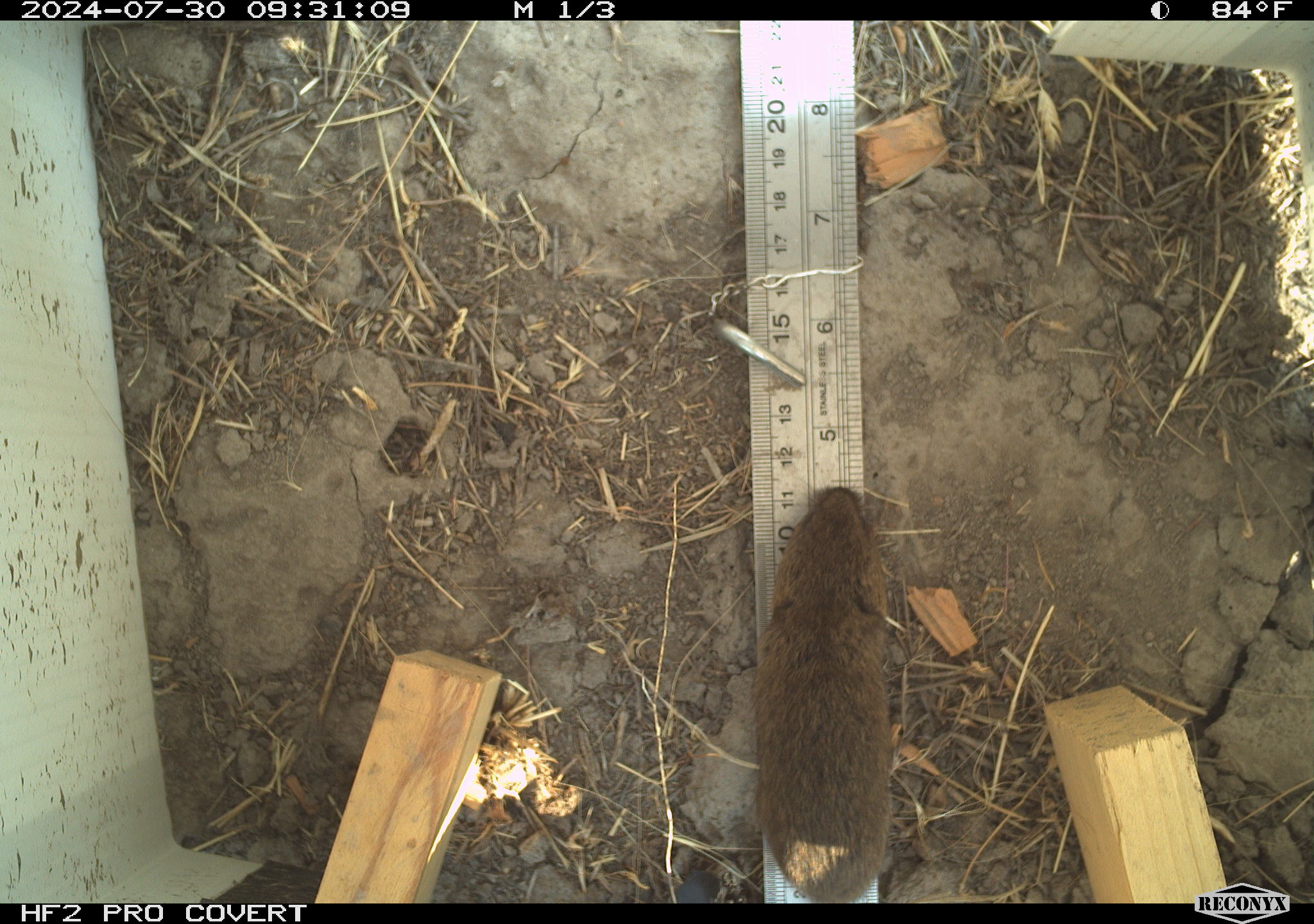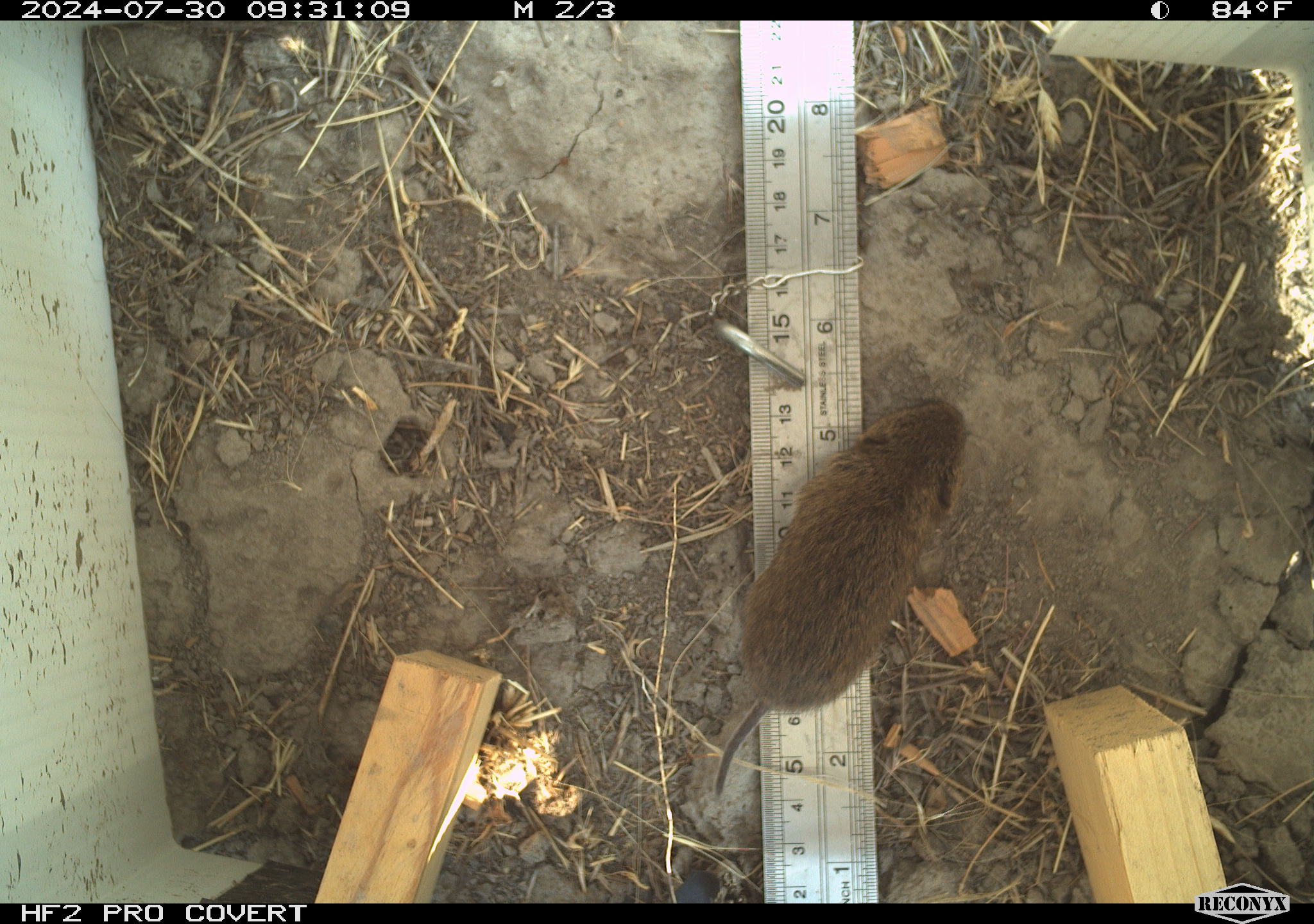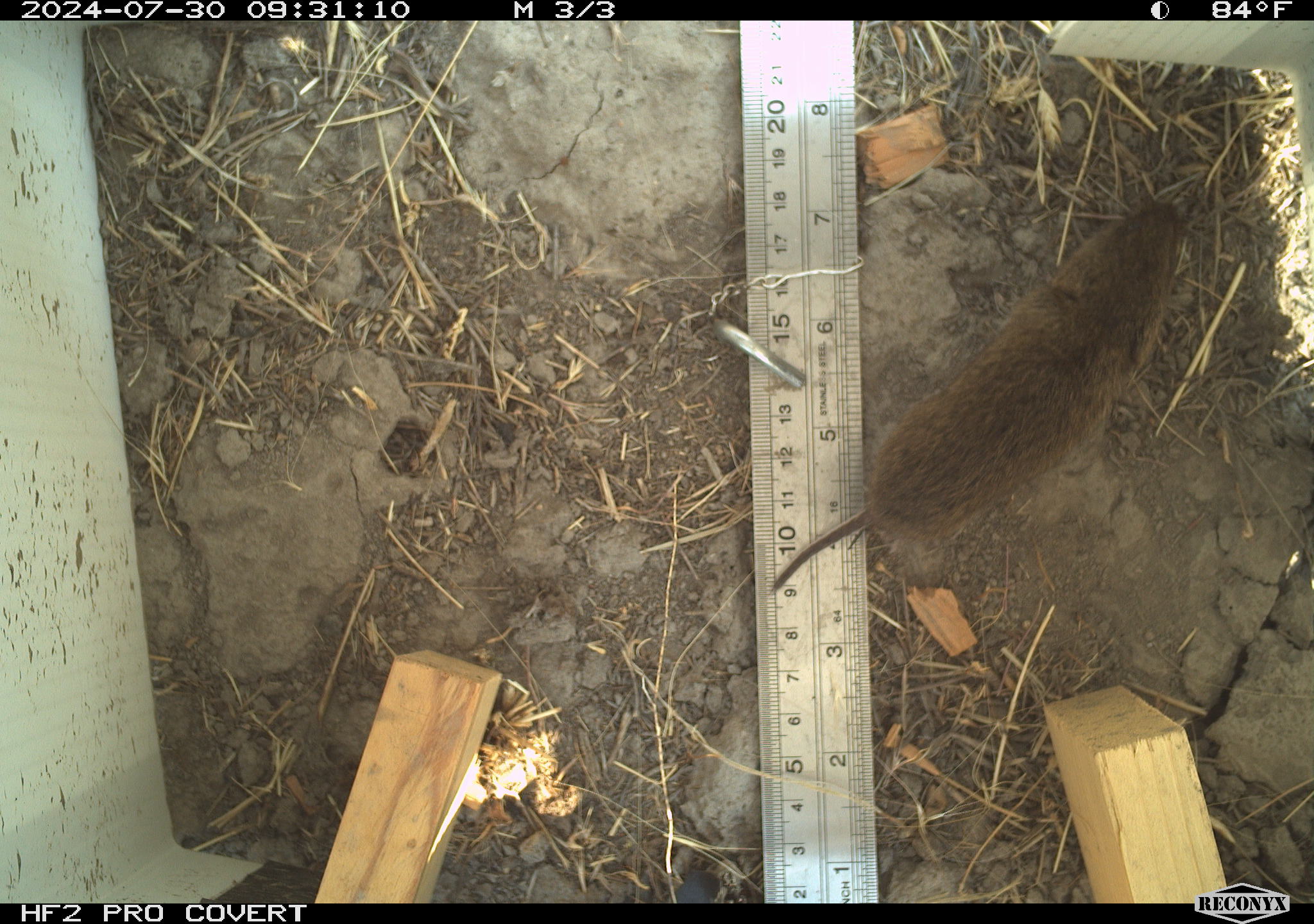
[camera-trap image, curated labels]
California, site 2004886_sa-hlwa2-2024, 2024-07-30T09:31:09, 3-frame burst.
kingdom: Animalia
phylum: Chordata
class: Mammalia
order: Rodentia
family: Cricetidae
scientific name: Arvicolinae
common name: voles, lemmings, and muskrats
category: arvicolinae subfamily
Arvicolinae subfamily (voles, lemmings, and muskrats) (Arvicolinae).